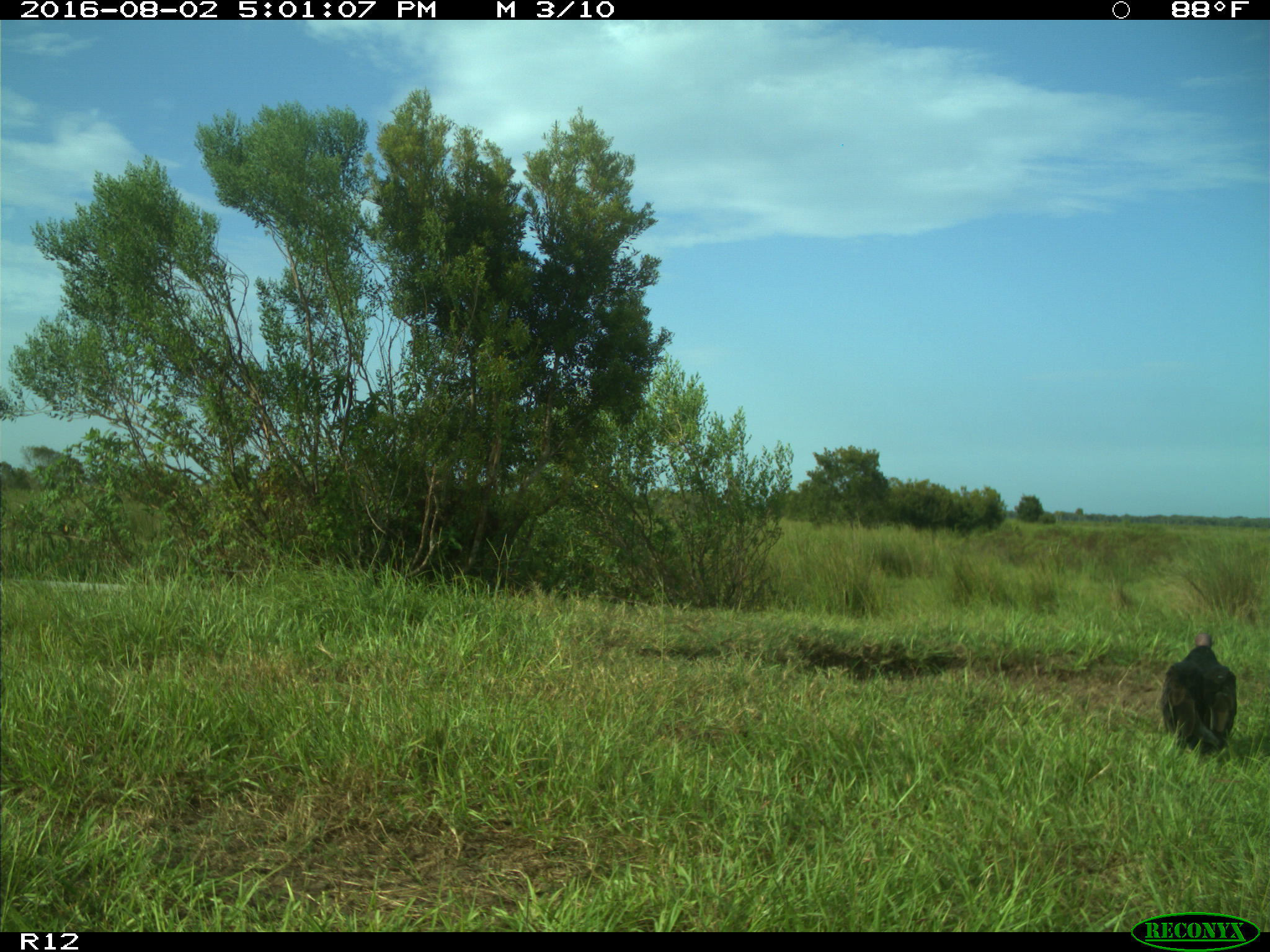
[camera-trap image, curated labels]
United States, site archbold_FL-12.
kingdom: Animalia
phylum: Chordata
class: Aves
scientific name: Aves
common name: birds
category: unidentified bird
Unidentified bird (birds) (Aves).